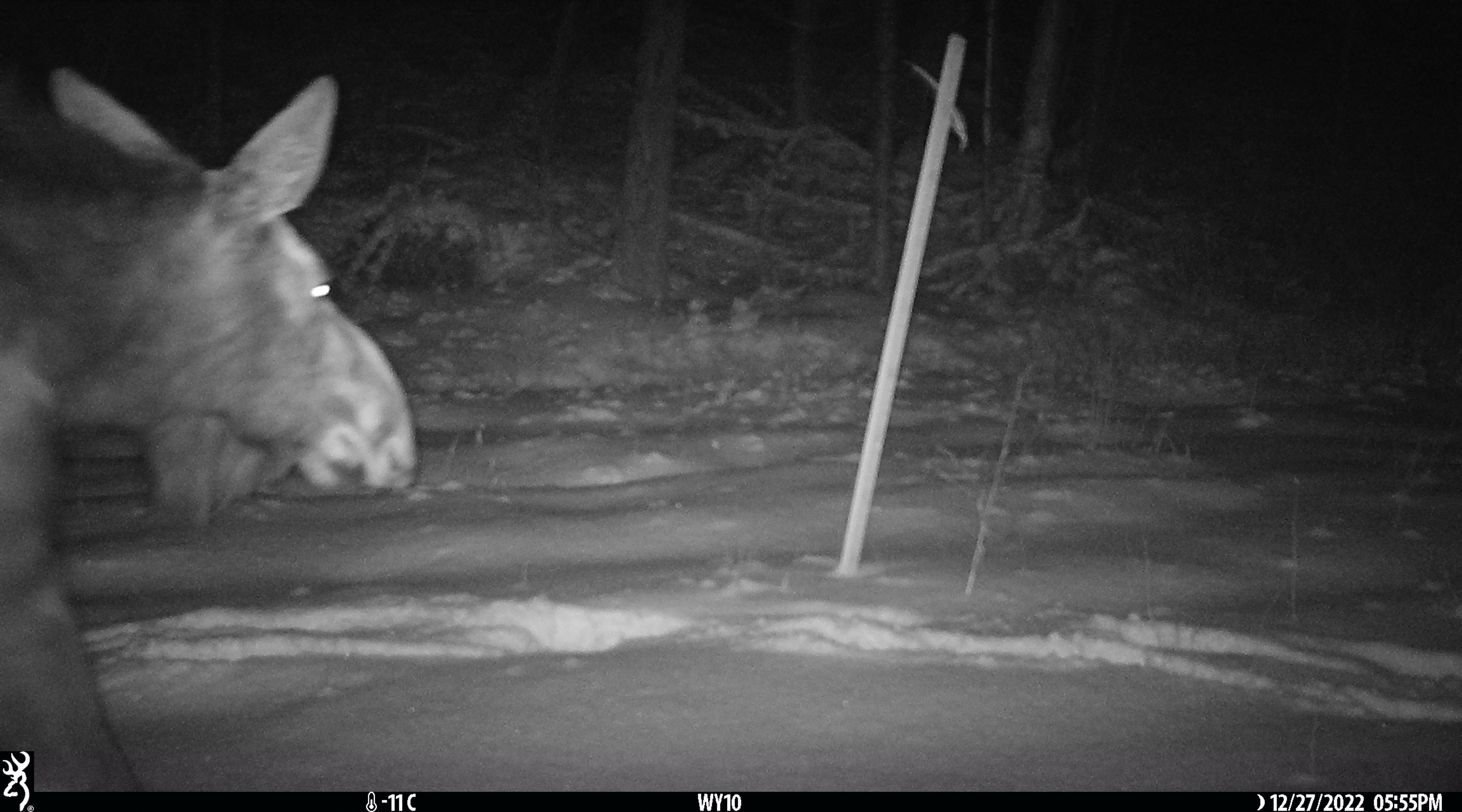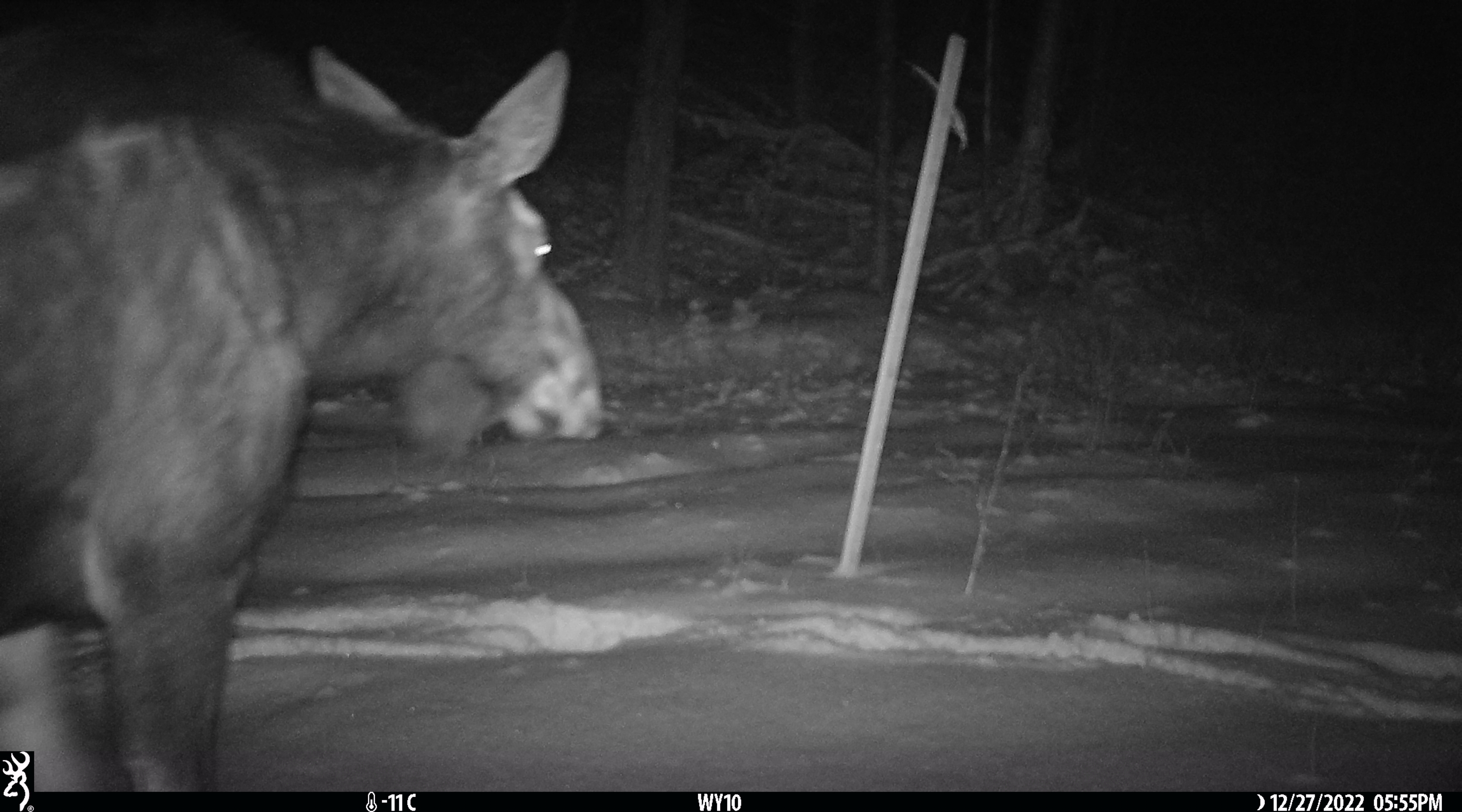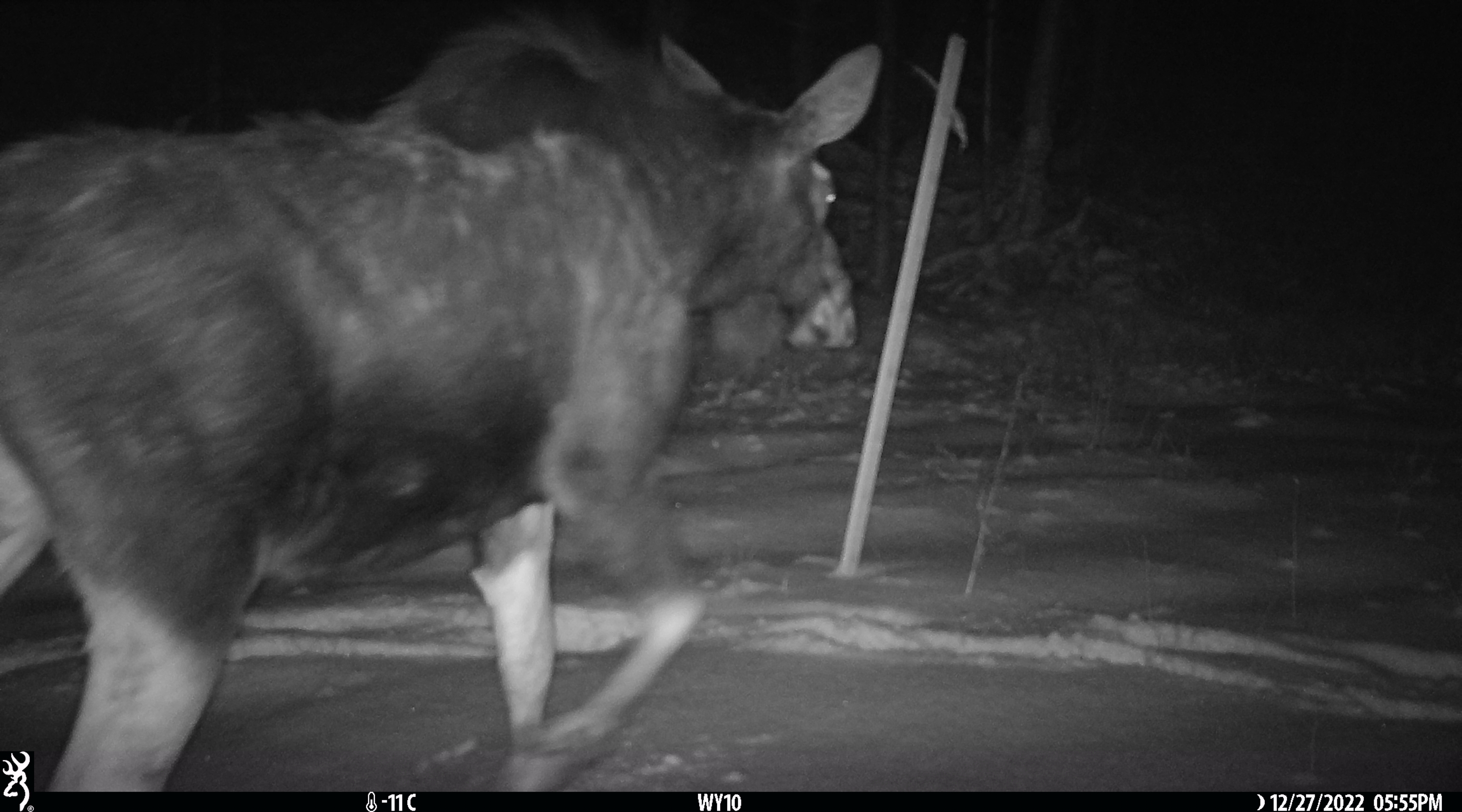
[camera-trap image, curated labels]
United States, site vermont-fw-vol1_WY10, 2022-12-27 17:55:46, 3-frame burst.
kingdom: Animalia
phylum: Chordata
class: Mammalia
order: Artiodactyla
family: Cervidae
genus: Alces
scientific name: Alces alces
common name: moose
Moose (Alces alces).